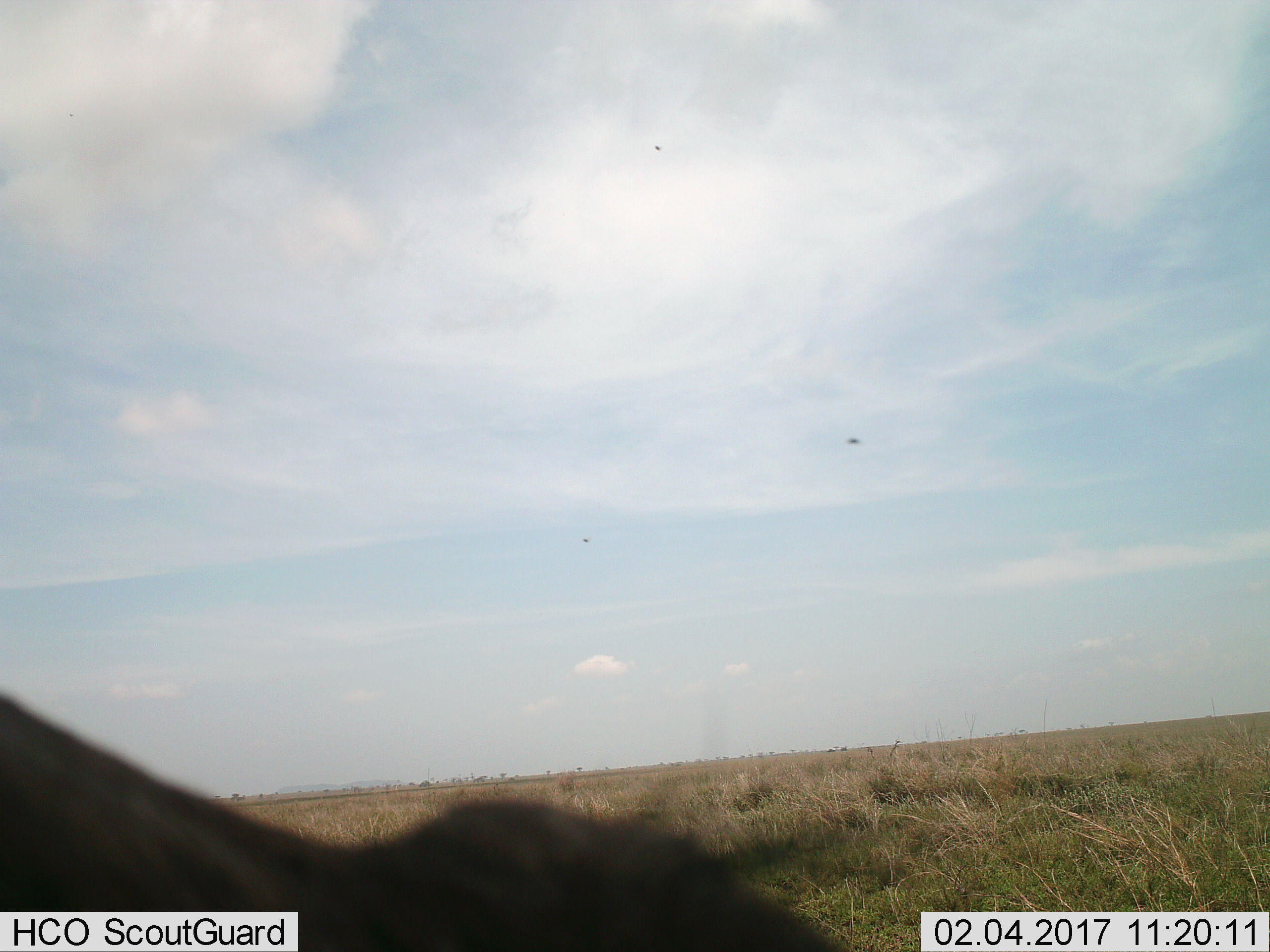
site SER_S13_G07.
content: unidentified animal